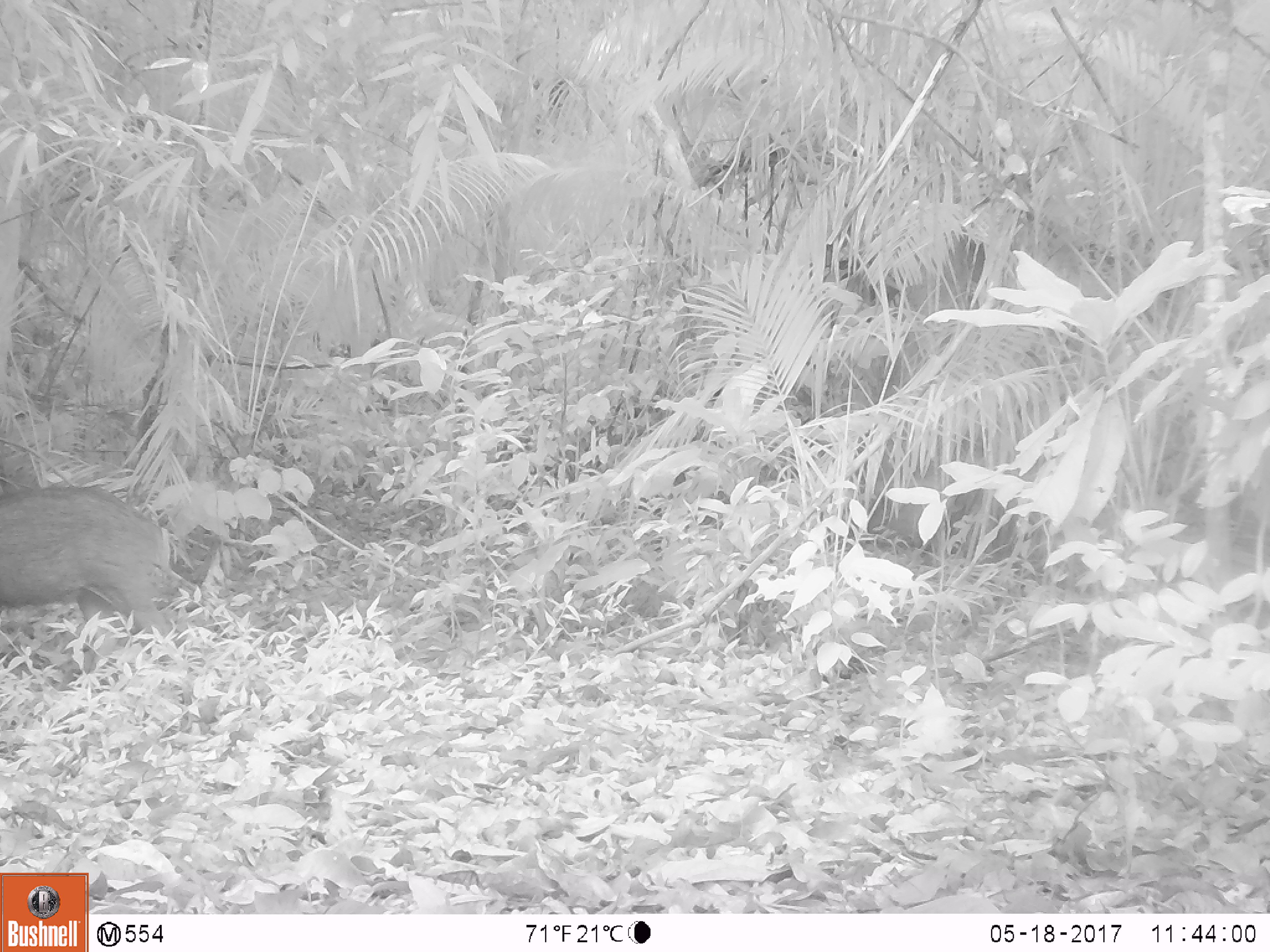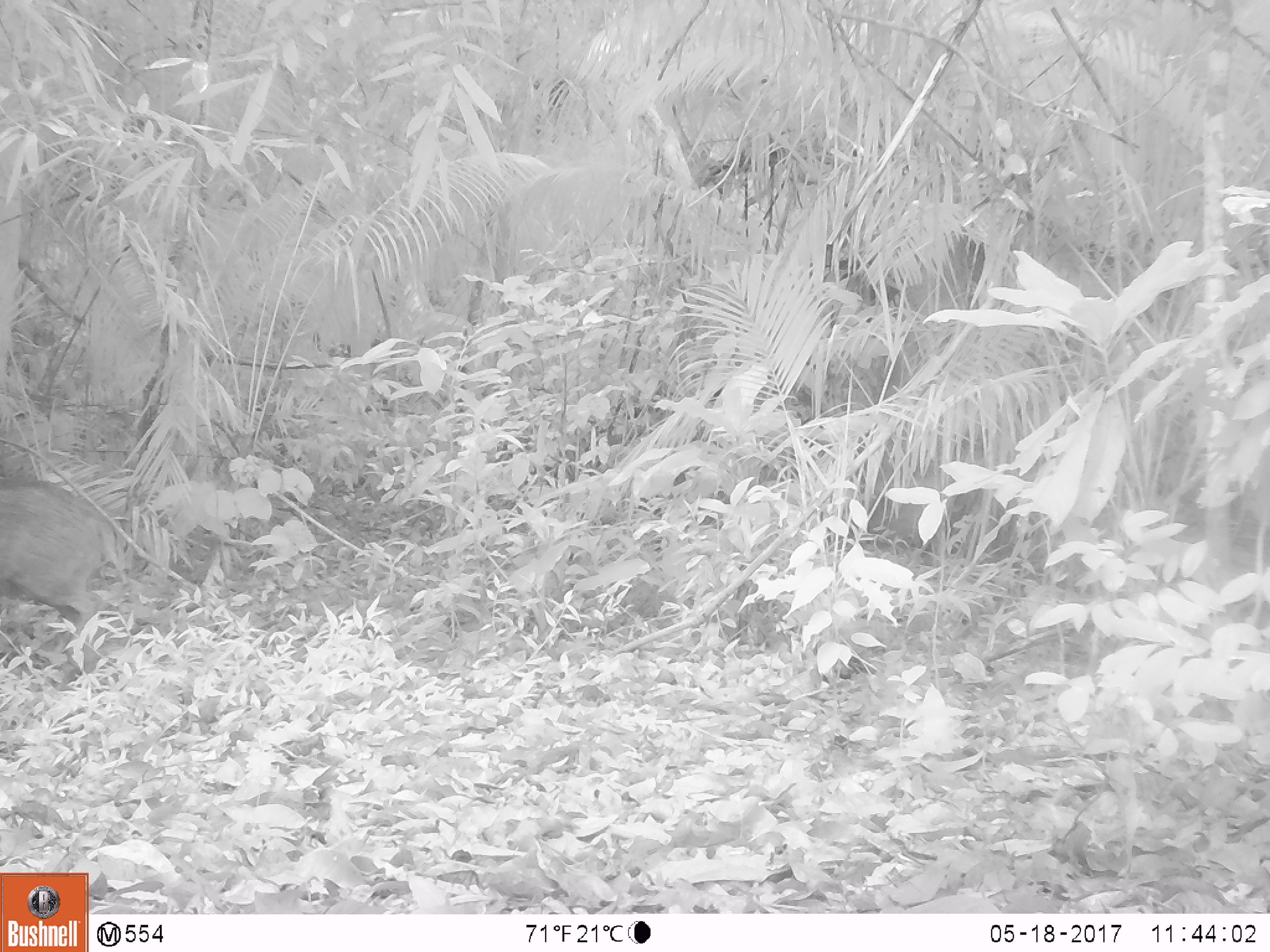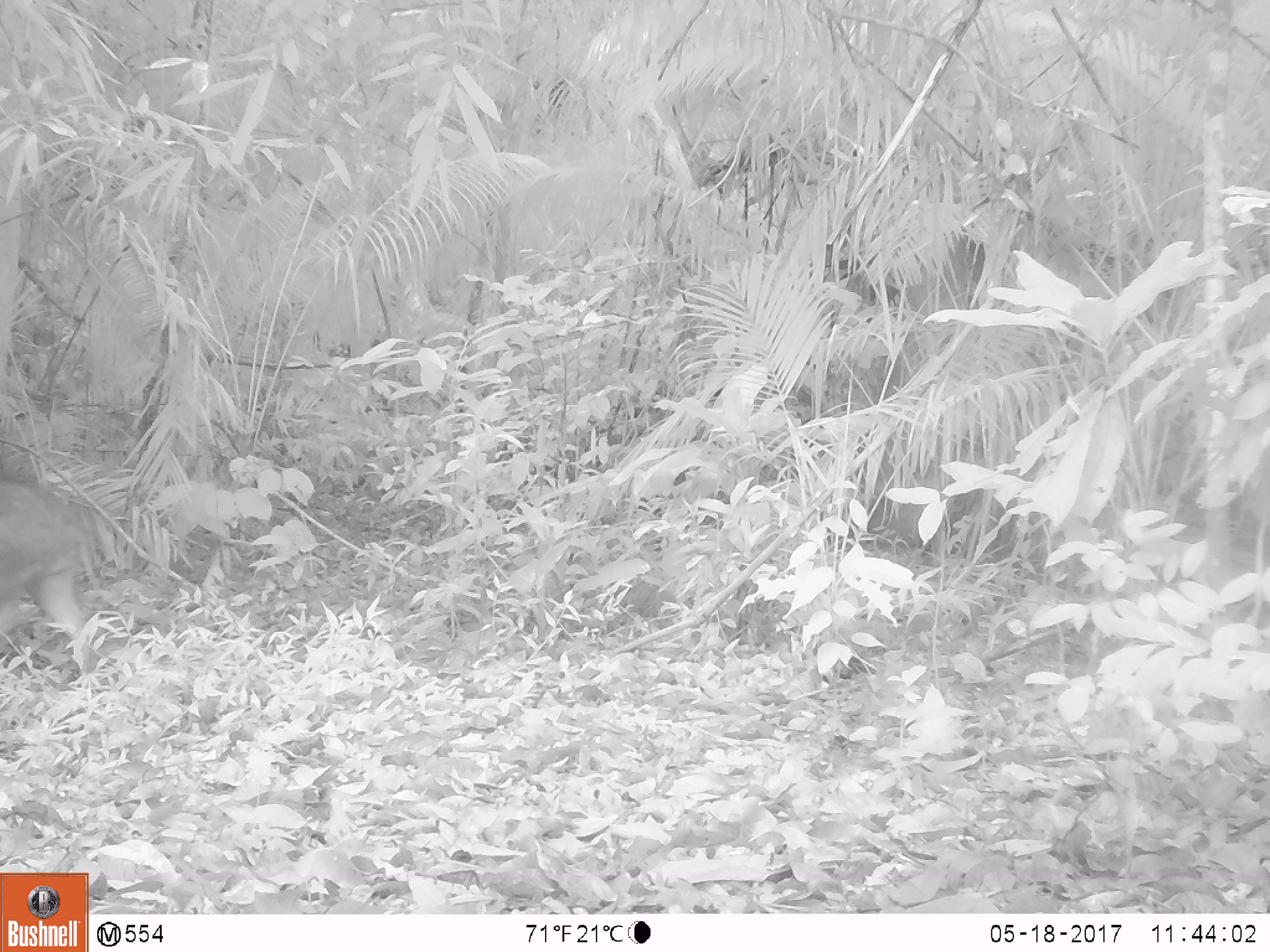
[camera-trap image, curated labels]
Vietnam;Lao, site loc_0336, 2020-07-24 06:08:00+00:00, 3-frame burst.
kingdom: Animalia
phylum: Chordata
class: Mammalia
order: Artiodactyla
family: Suidae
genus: Sus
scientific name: Sus scrofa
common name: eurasian wild pig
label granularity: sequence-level